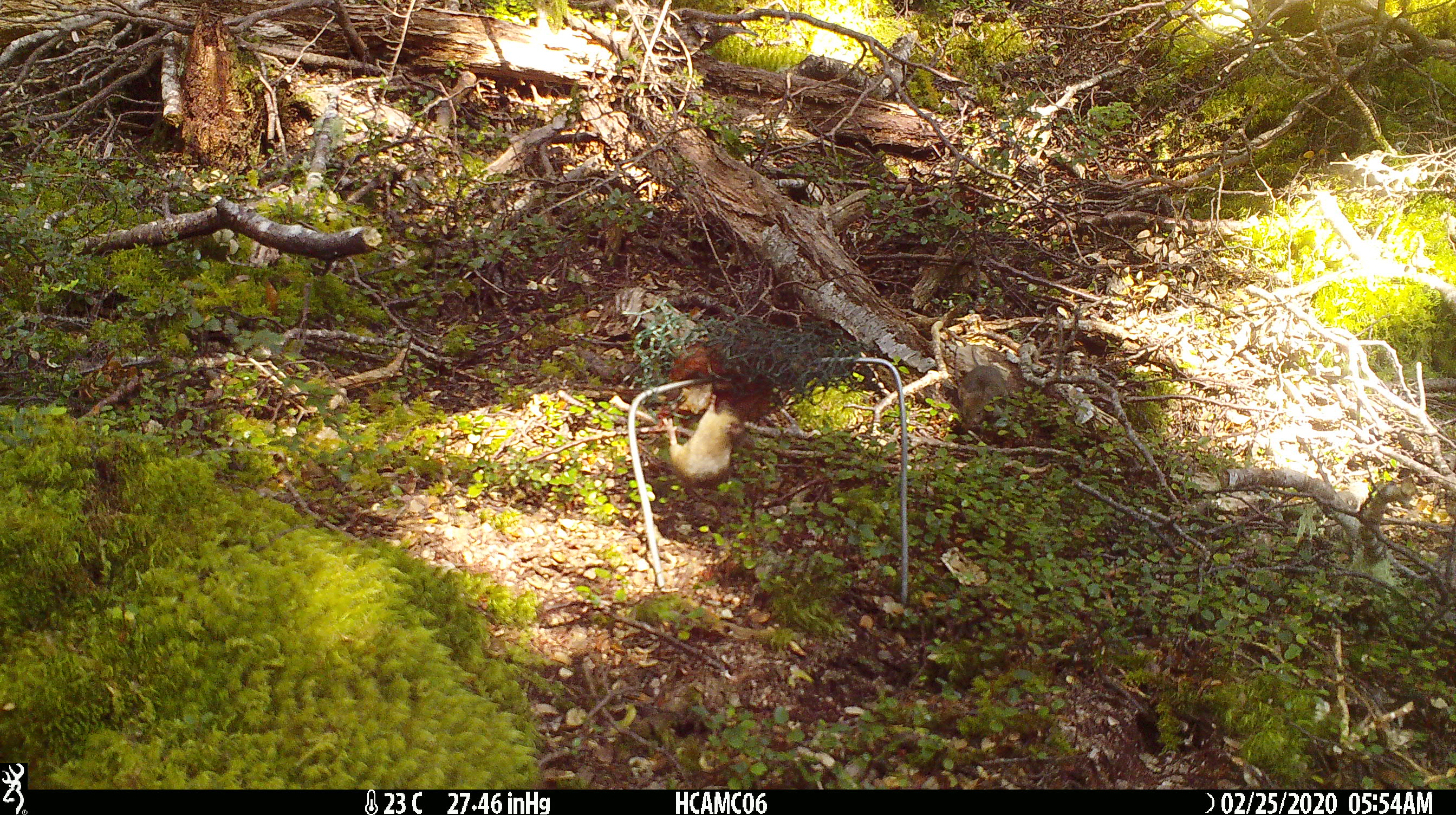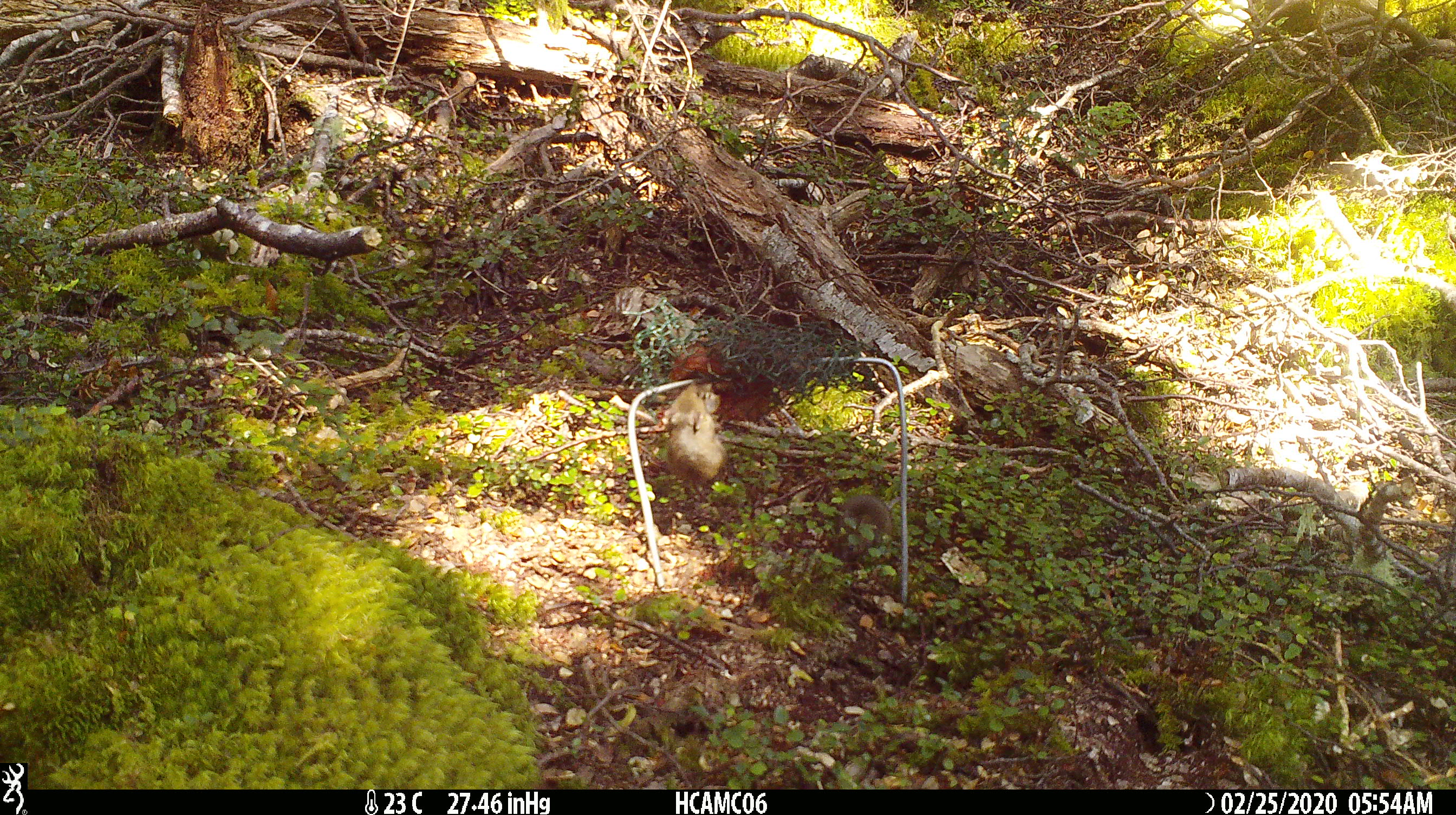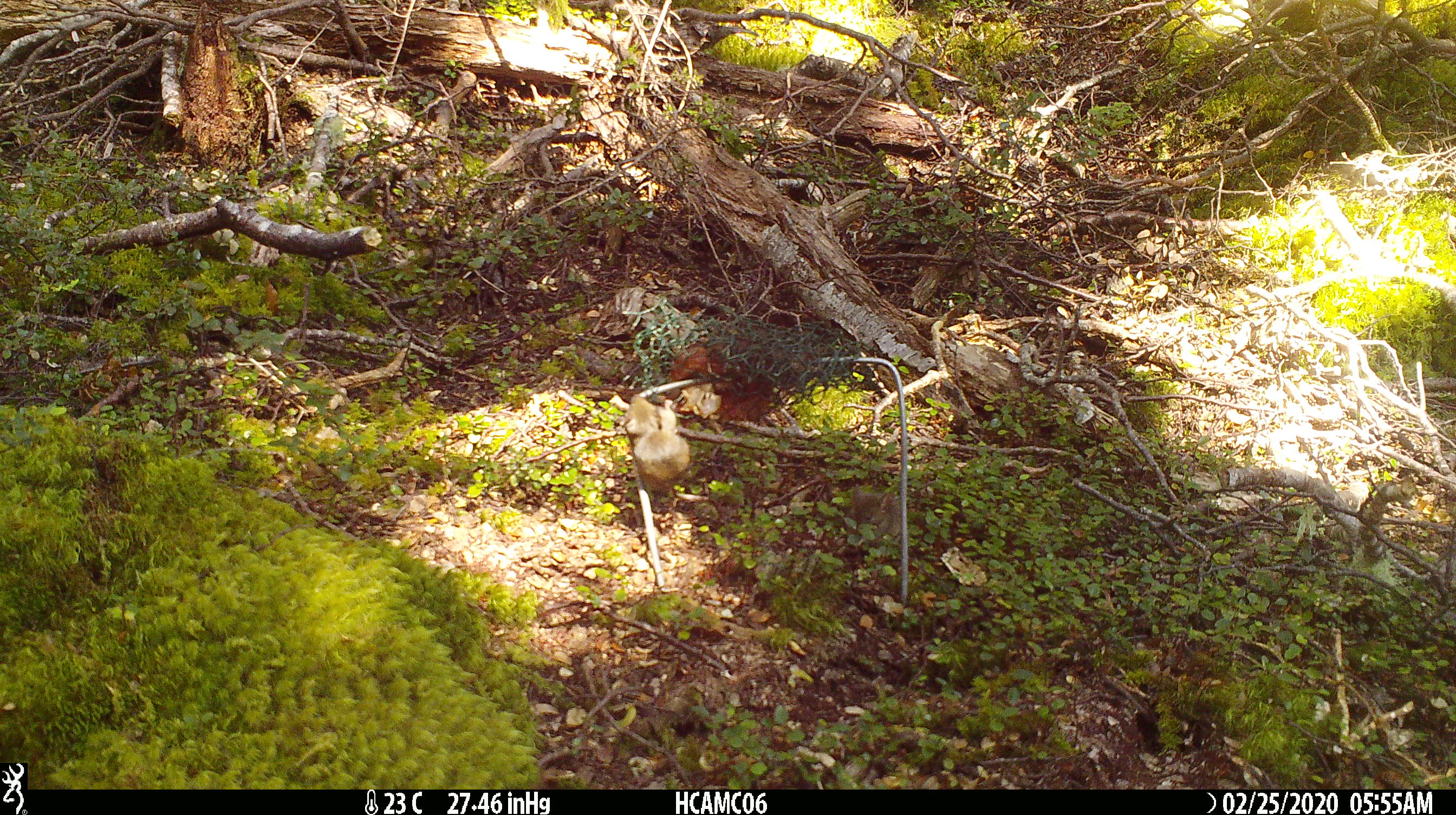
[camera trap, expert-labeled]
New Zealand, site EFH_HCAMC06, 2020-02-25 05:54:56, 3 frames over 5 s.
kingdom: Animalia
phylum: Chordata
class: Mammalia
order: Rodentia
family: Muridae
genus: Mus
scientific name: Mus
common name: mouse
Mouse (Mus).